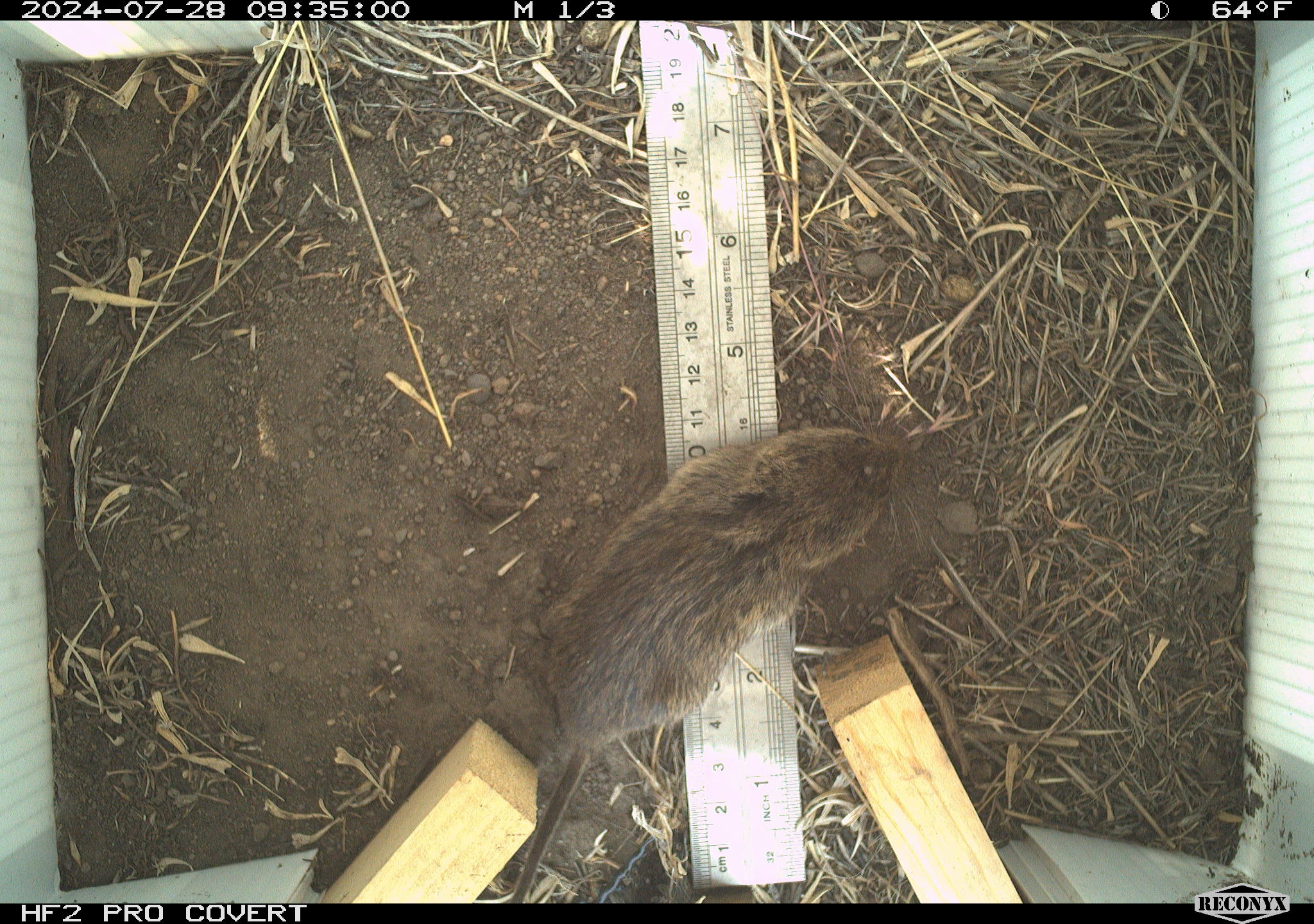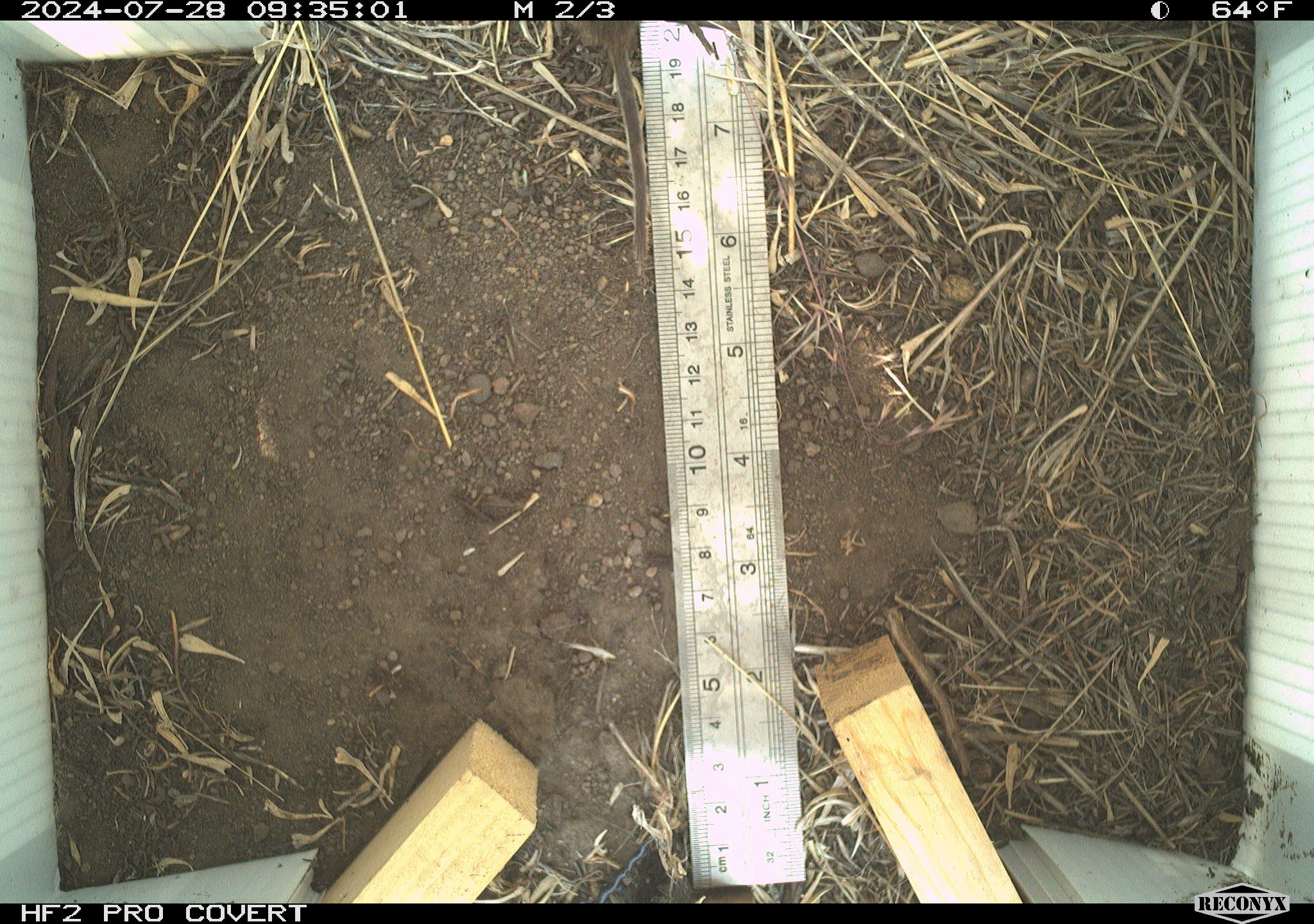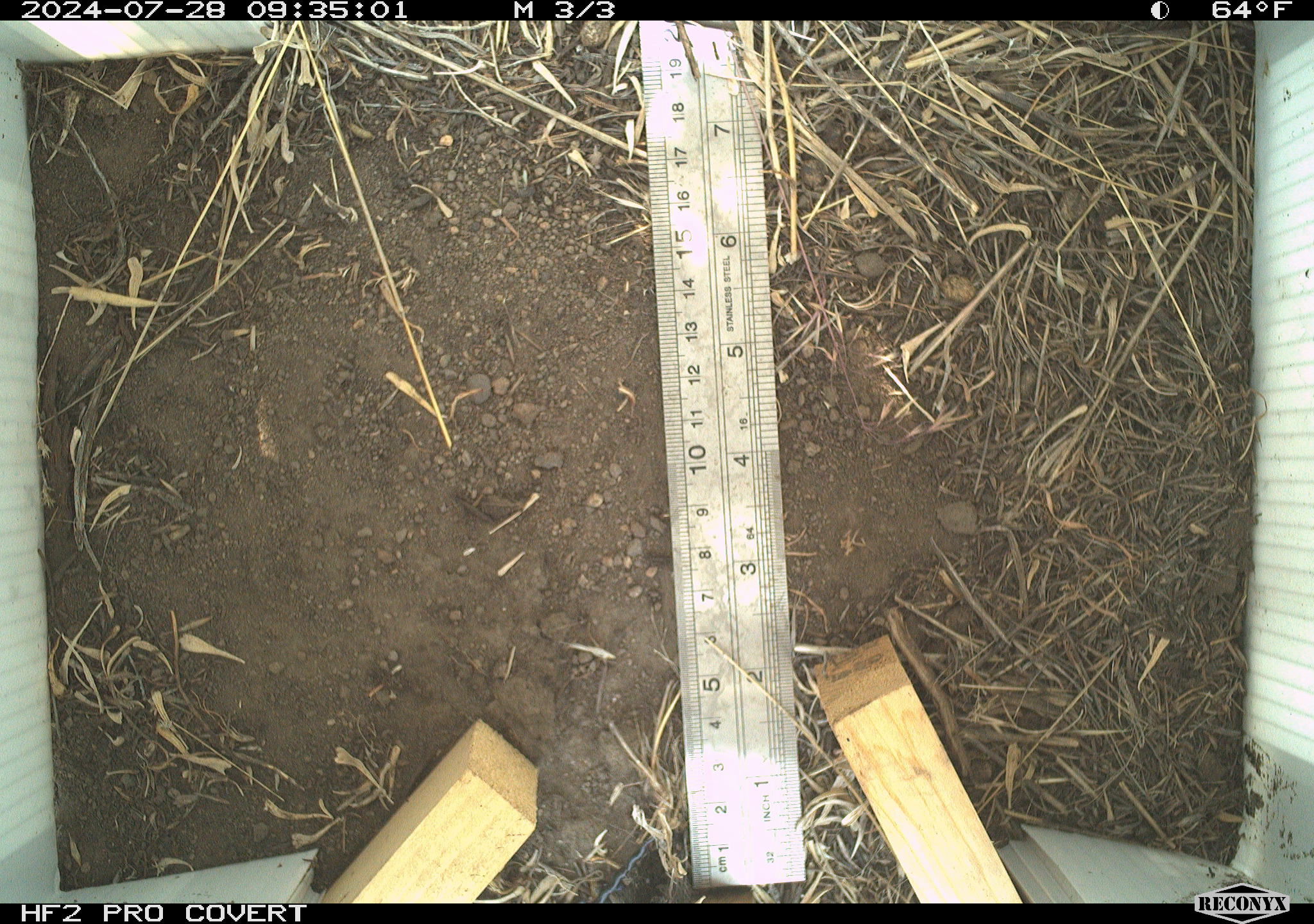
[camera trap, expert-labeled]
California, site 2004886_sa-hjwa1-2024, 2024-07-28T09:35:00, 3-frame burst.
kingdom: Animalia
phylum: Chordata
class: Mammalia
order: Rodentia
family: Cricetidae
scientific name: Cricetidae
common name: hamsters, voles, lemmings, and allies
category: cricetidae family